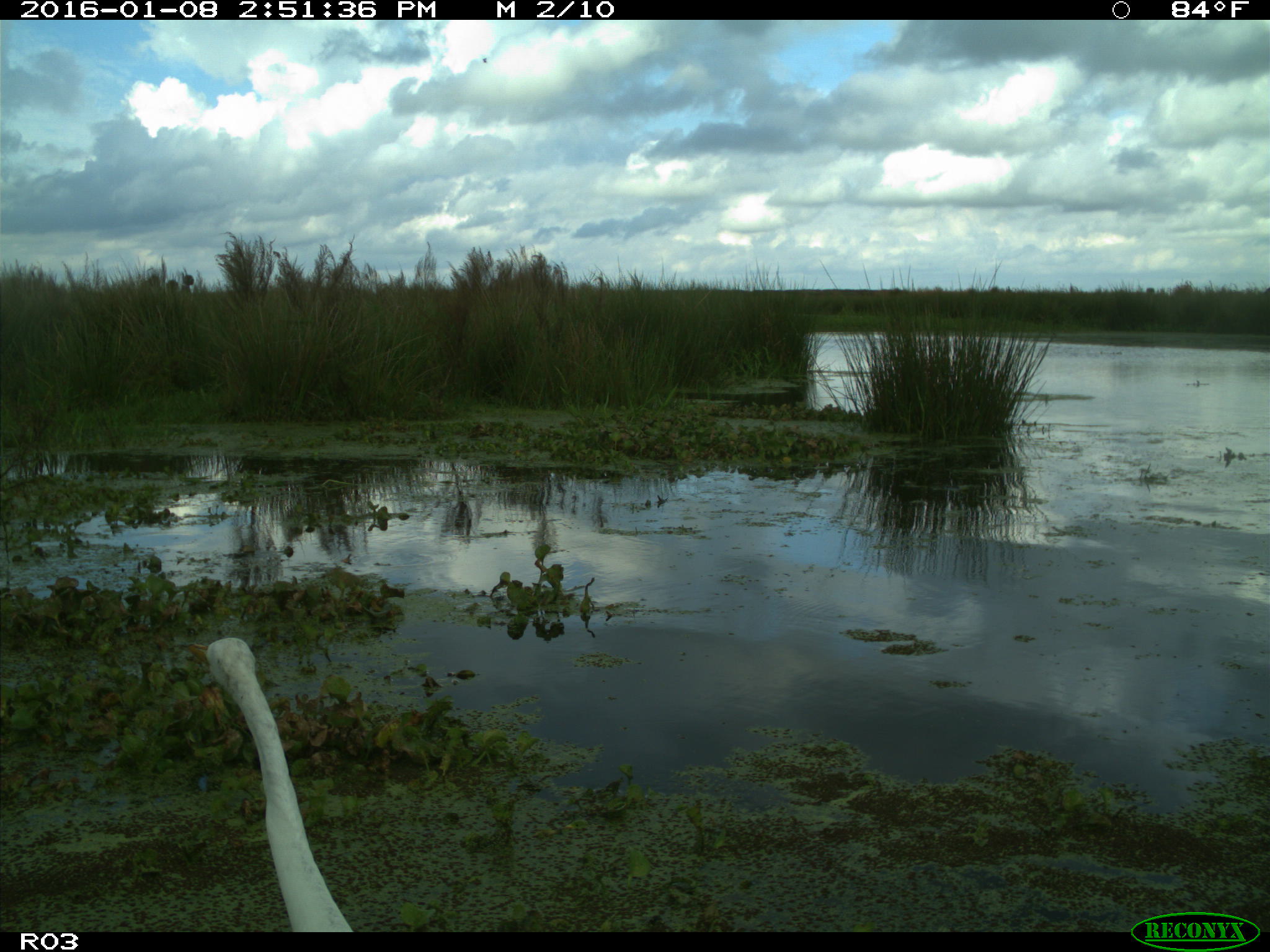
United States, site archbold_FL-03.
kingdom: Animalia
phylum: Chordata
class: Aves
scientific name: Aves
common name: birds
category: unidentified bird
Unidentified bird (birds) (Aves).